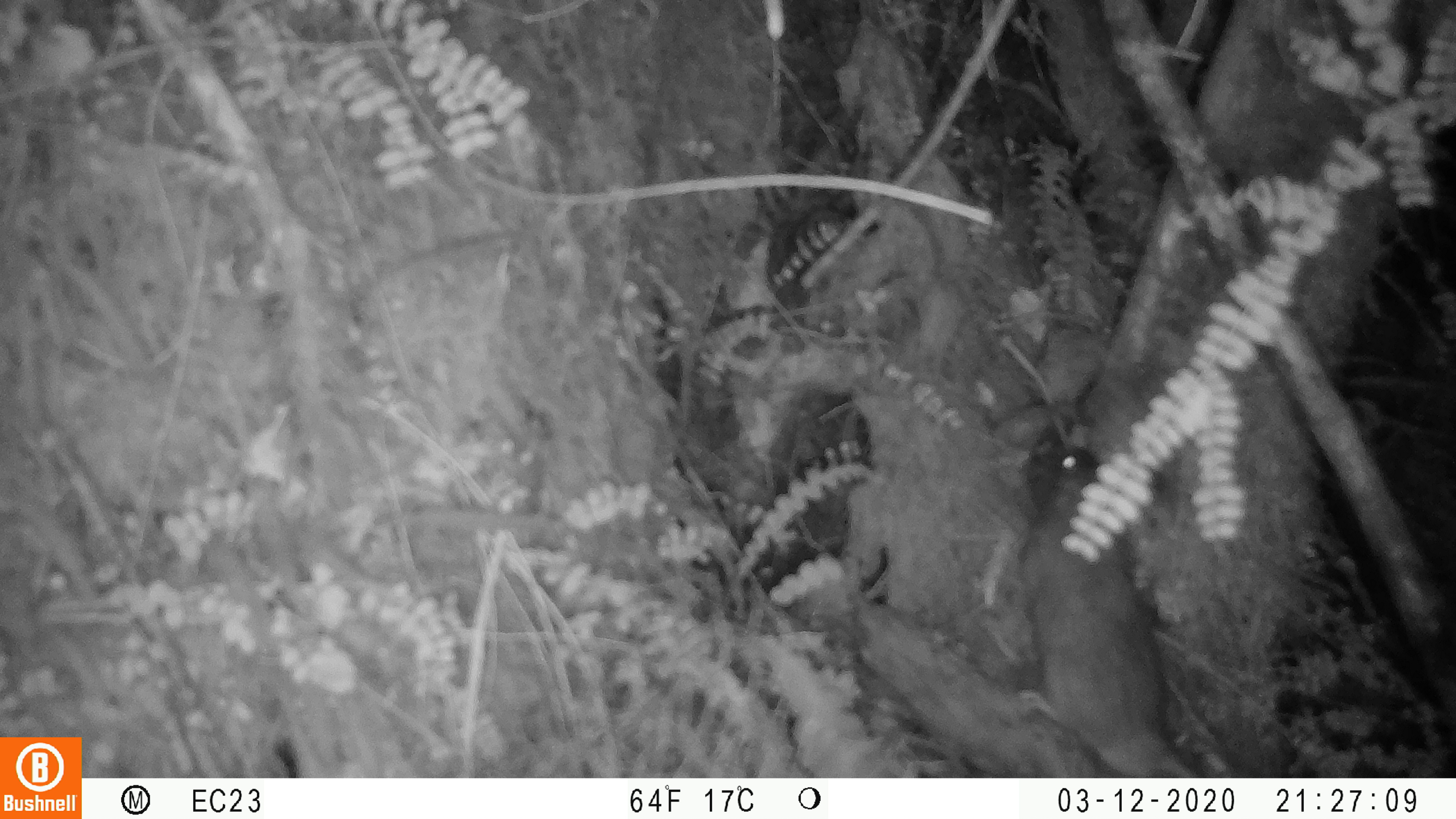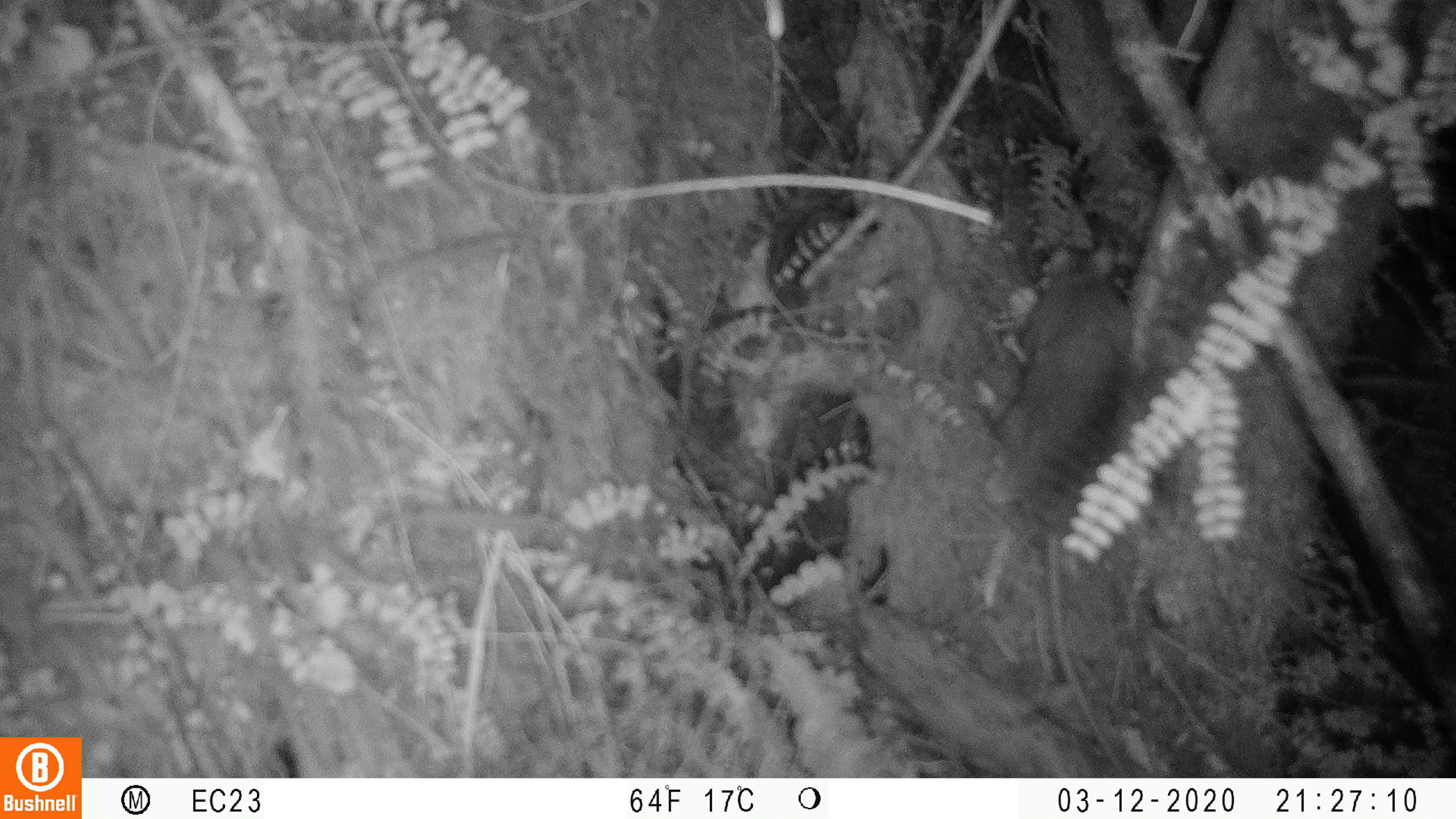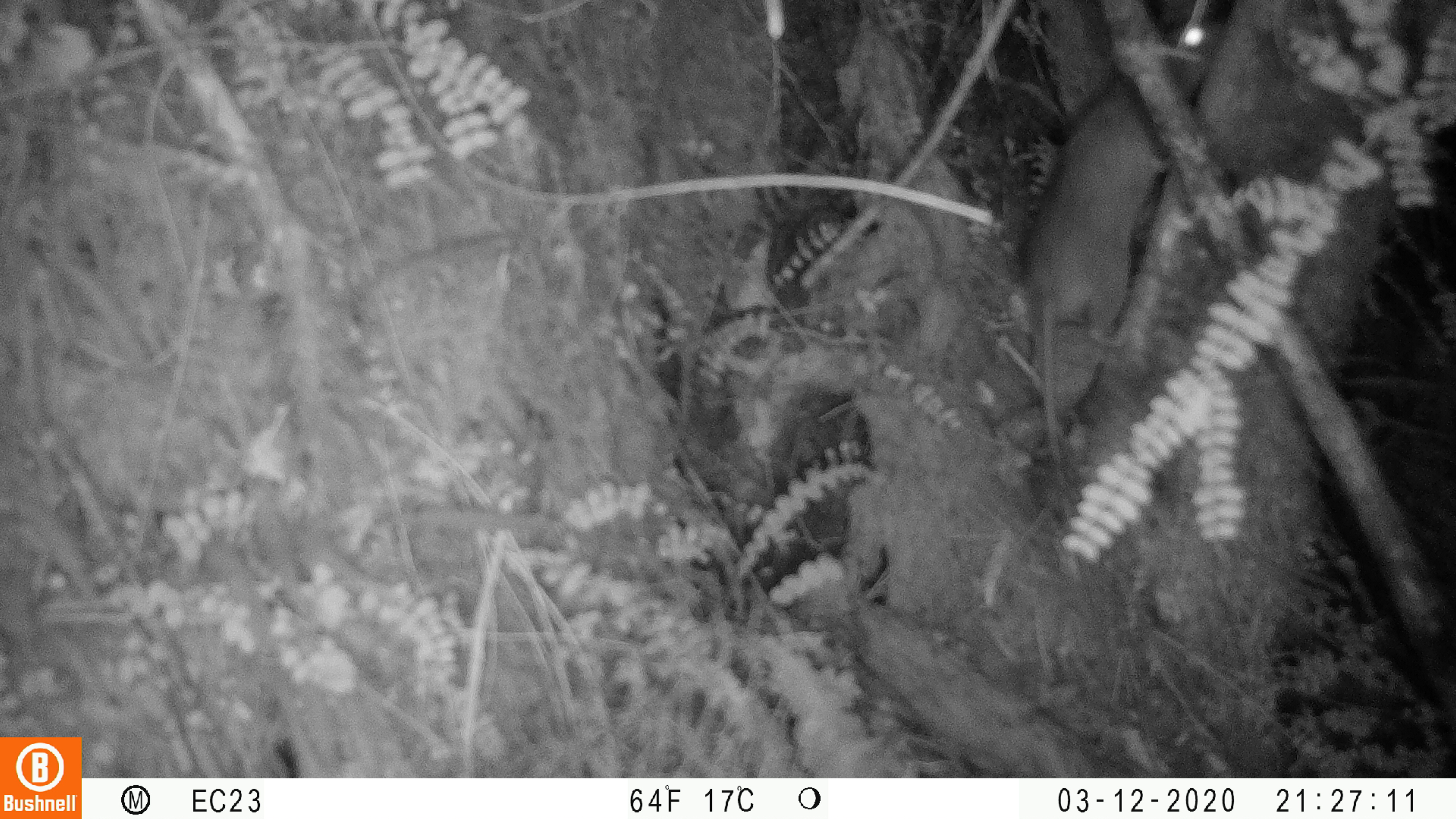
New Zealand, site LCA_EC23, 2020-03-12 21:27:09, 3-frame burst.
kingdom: Animalia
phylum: Chordata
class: Mammalia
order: Rodentia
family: Muridae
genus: Rattus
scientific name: Rattus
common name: rat